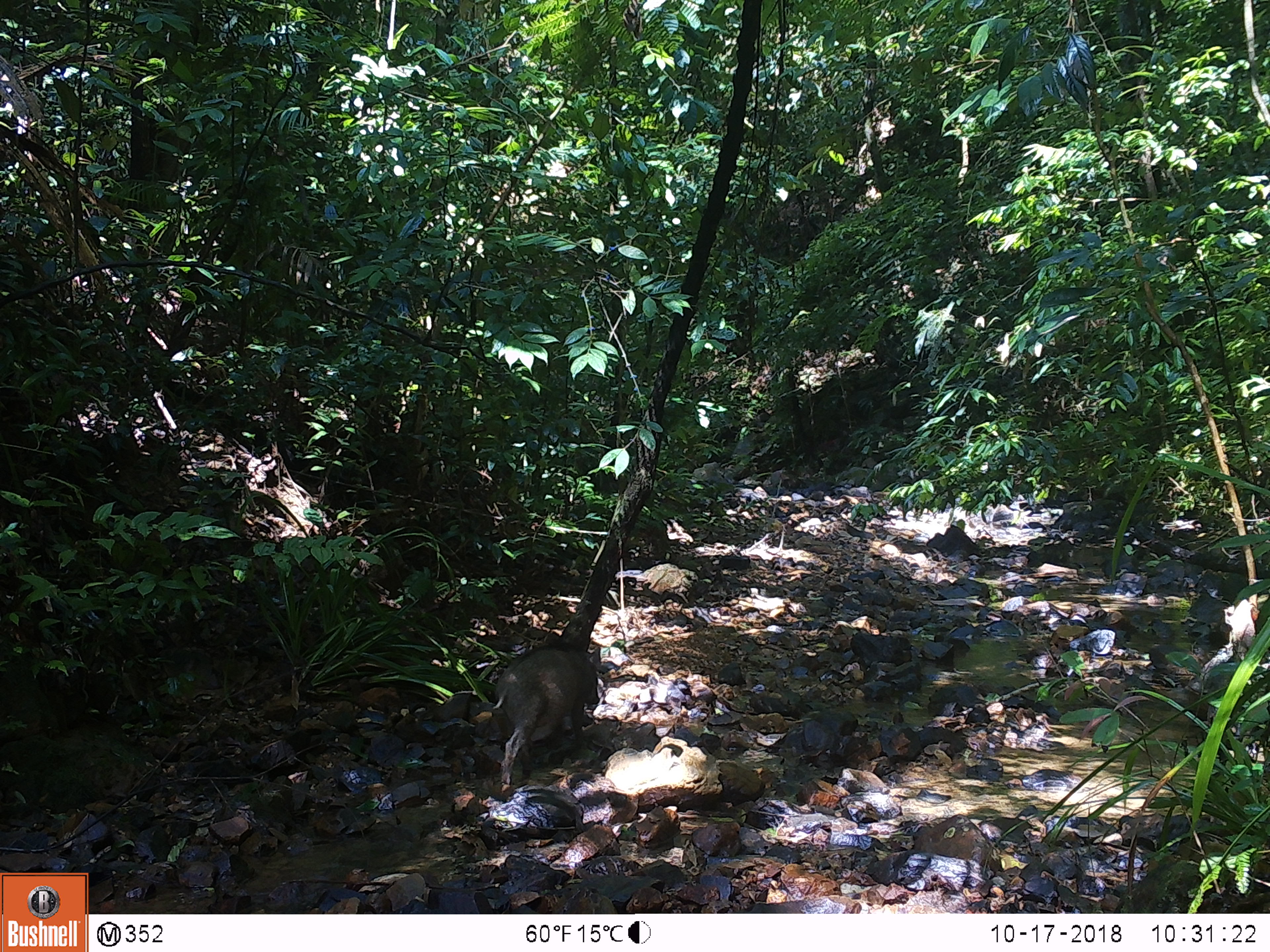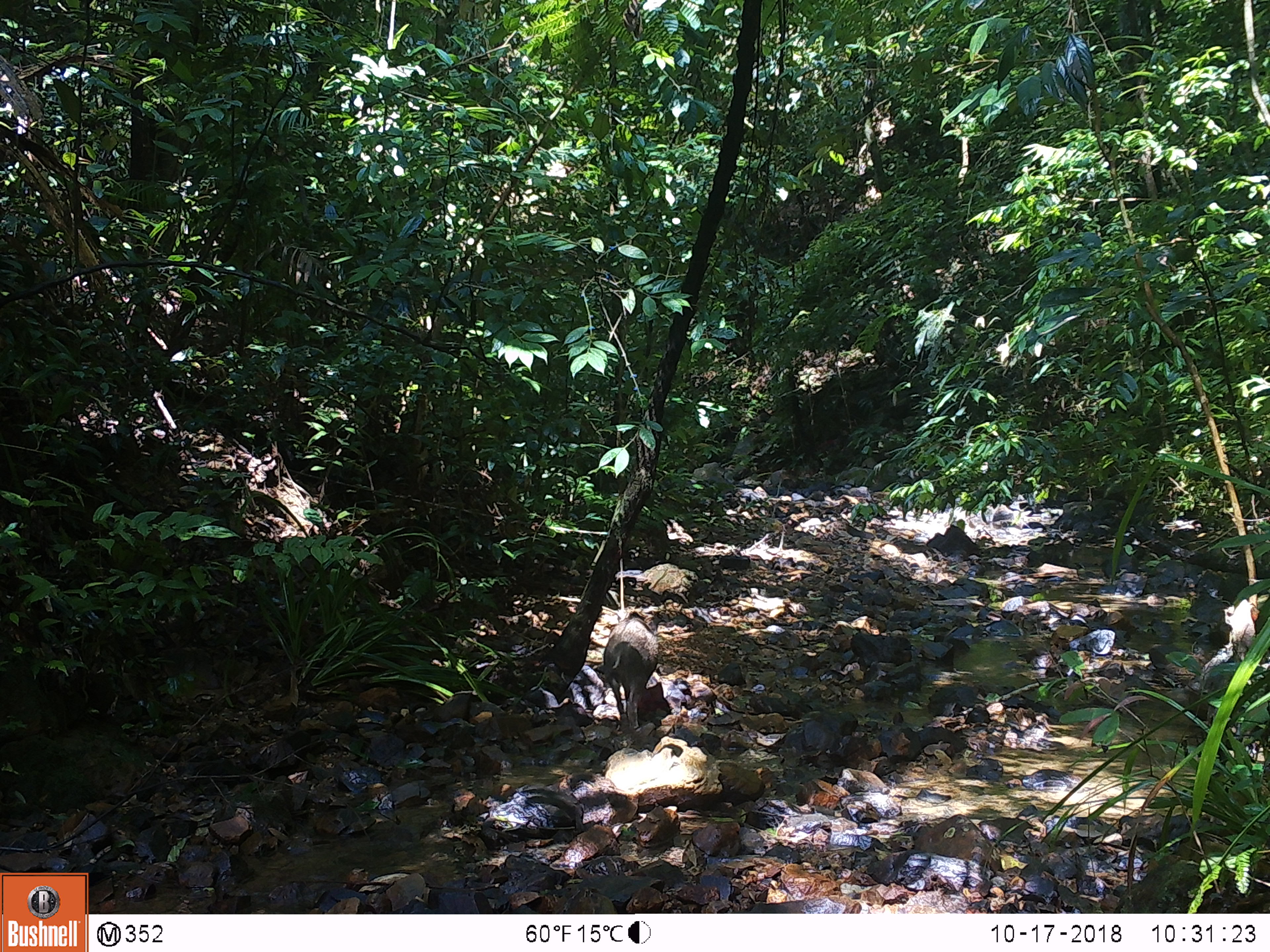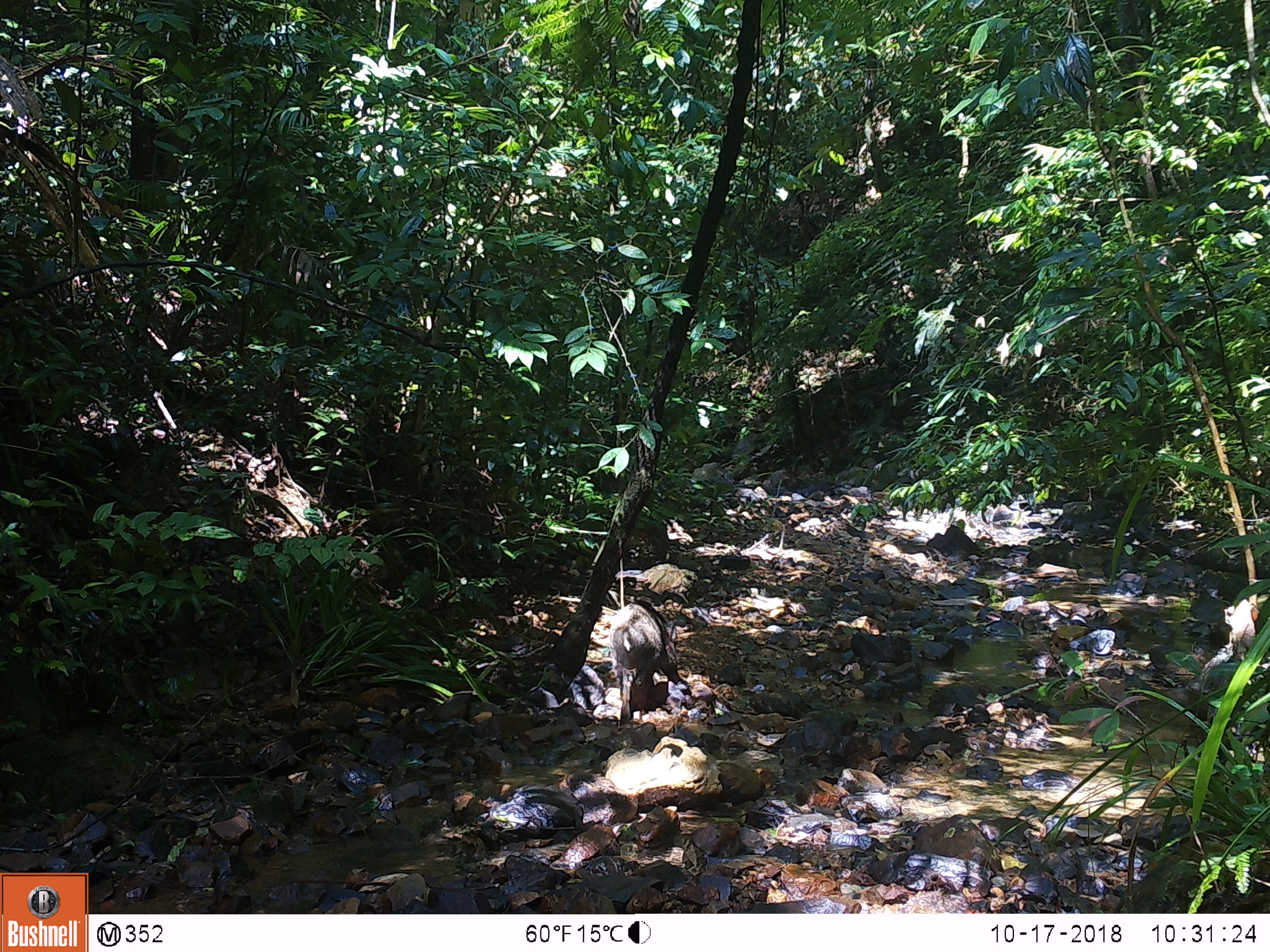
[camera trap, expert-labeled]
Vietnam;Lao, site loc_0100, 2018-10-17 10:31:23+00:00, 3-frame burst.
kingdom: Animalia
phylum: Chordata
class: Mammalia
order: Artiodactyla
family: Suidae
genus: Sus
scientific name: Sus scrofa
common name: eurasian wild pig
Eurasian wild pig (Sus scrofa). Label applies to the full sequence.